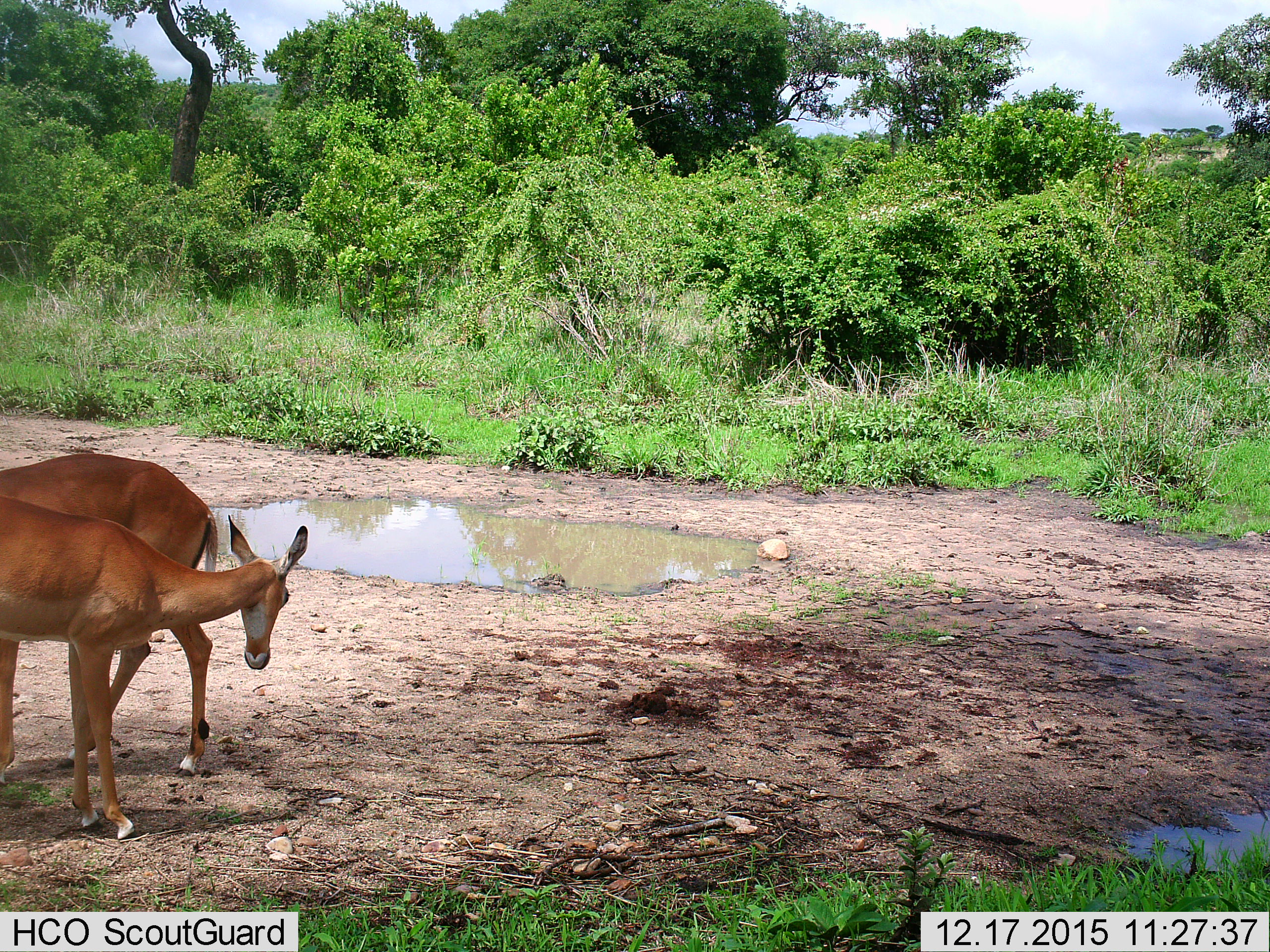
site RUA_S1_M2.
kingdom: Animalia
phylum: Chordata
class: Mammalia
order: Artiodactyla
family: Bovidae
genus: Aepyceros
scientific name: Aepyceros melampus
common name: impala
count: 2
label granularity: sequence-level